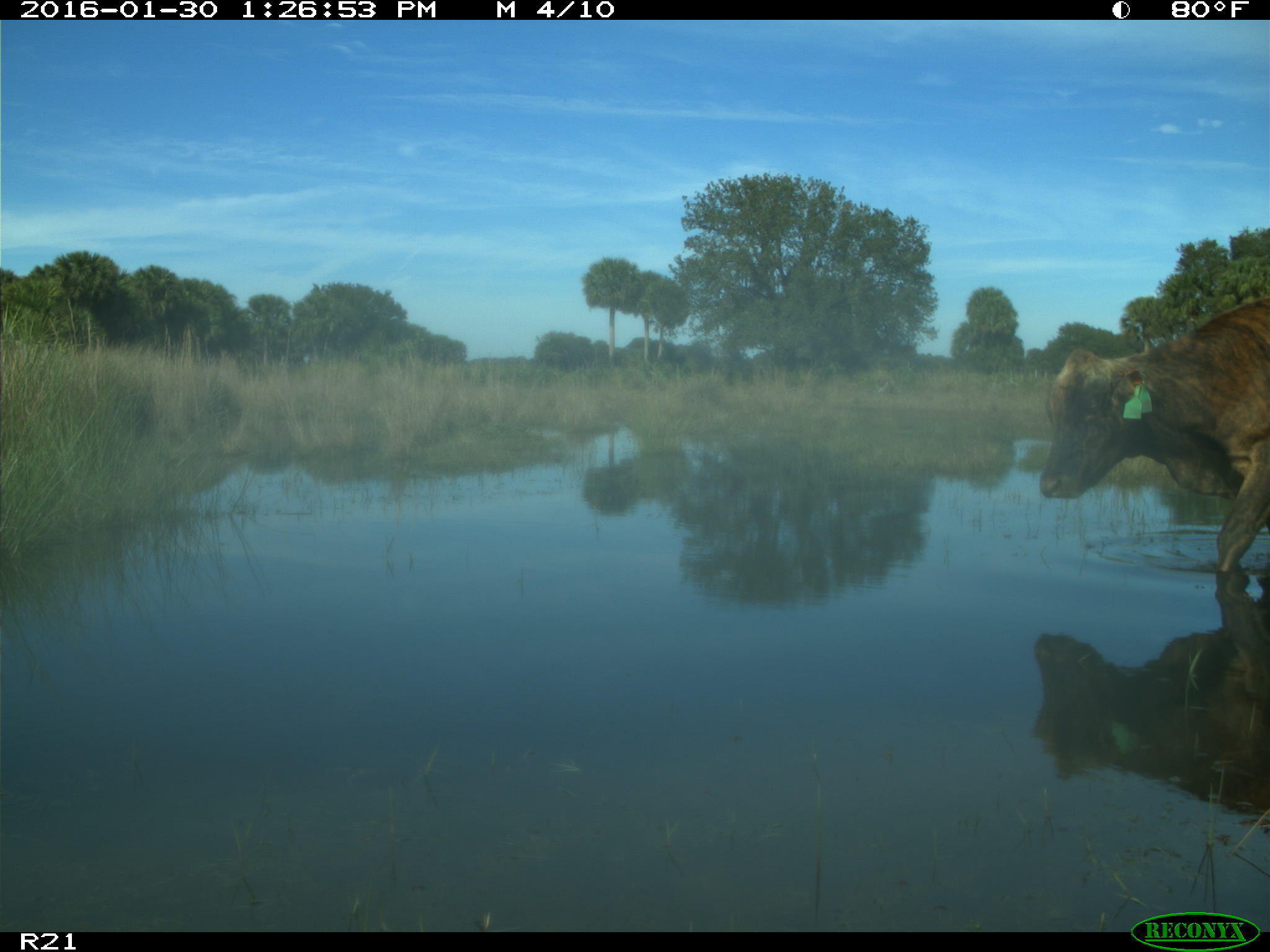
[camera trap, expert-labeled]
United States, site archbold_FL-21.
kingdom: Animalia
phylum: Chordata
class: Mammalia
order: Artiodactyla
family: Bovidae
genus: Bos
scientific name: Bos taurus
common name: domestic cow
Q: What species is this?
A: Bos taurus (domestic cow).